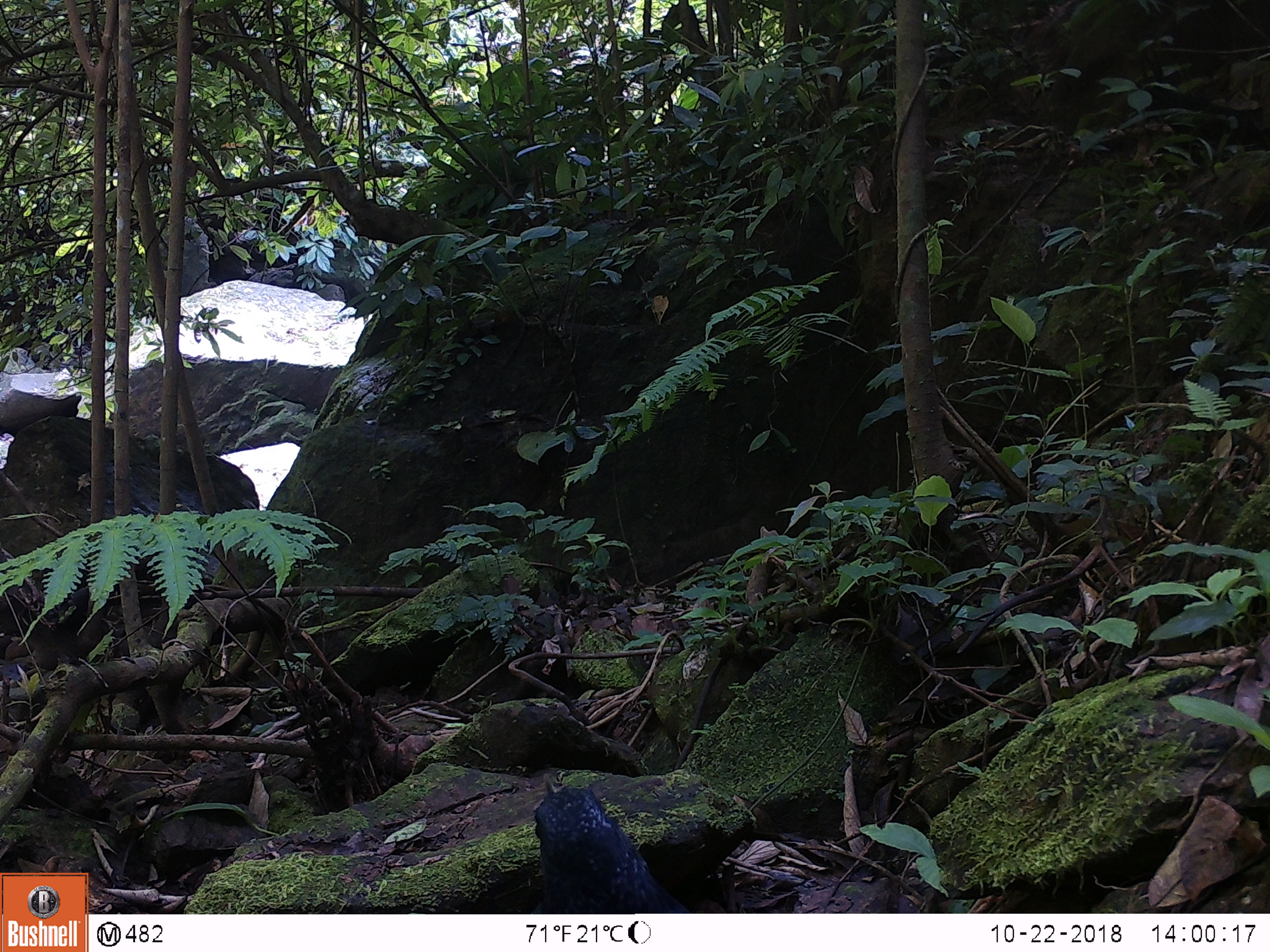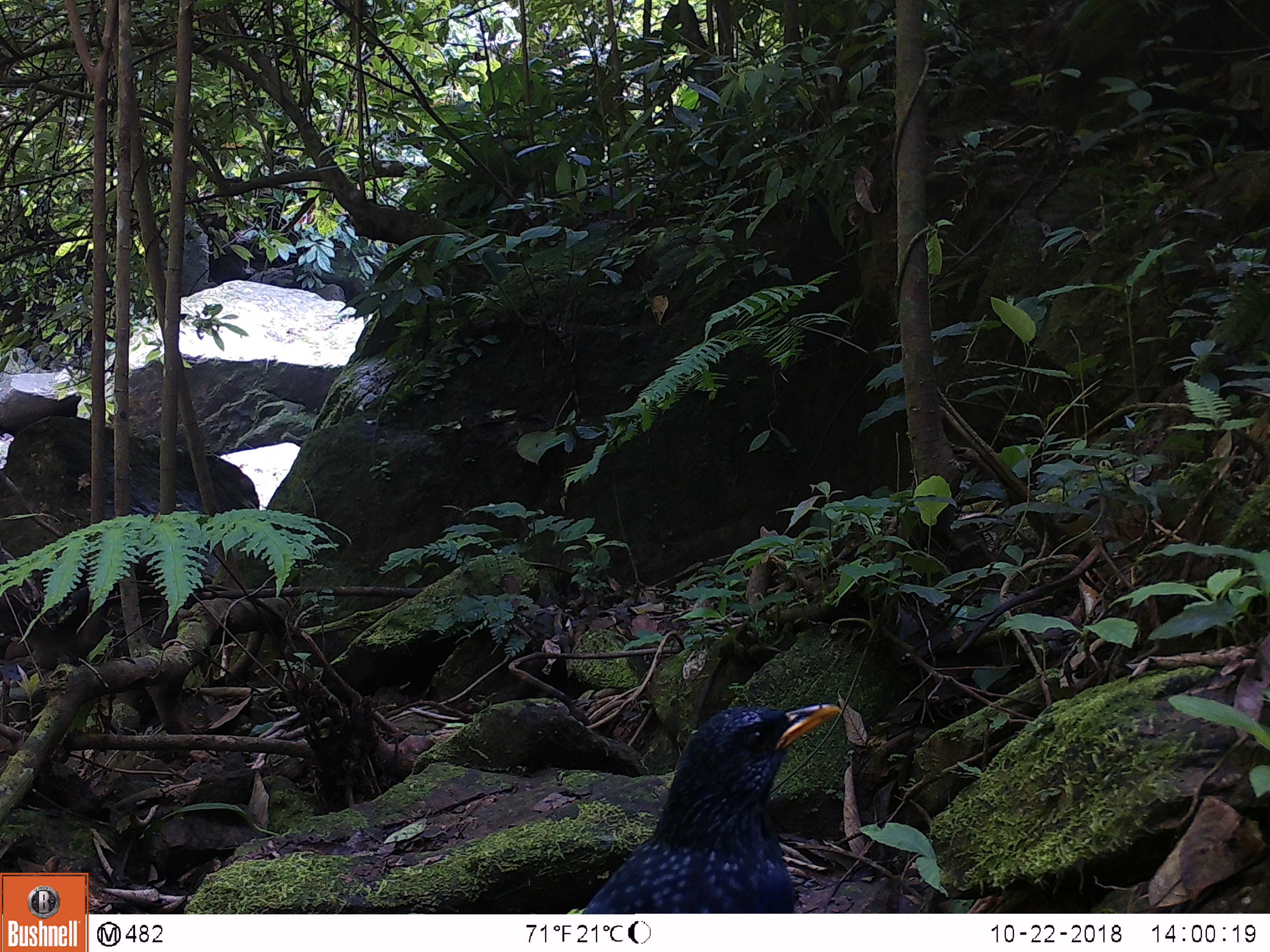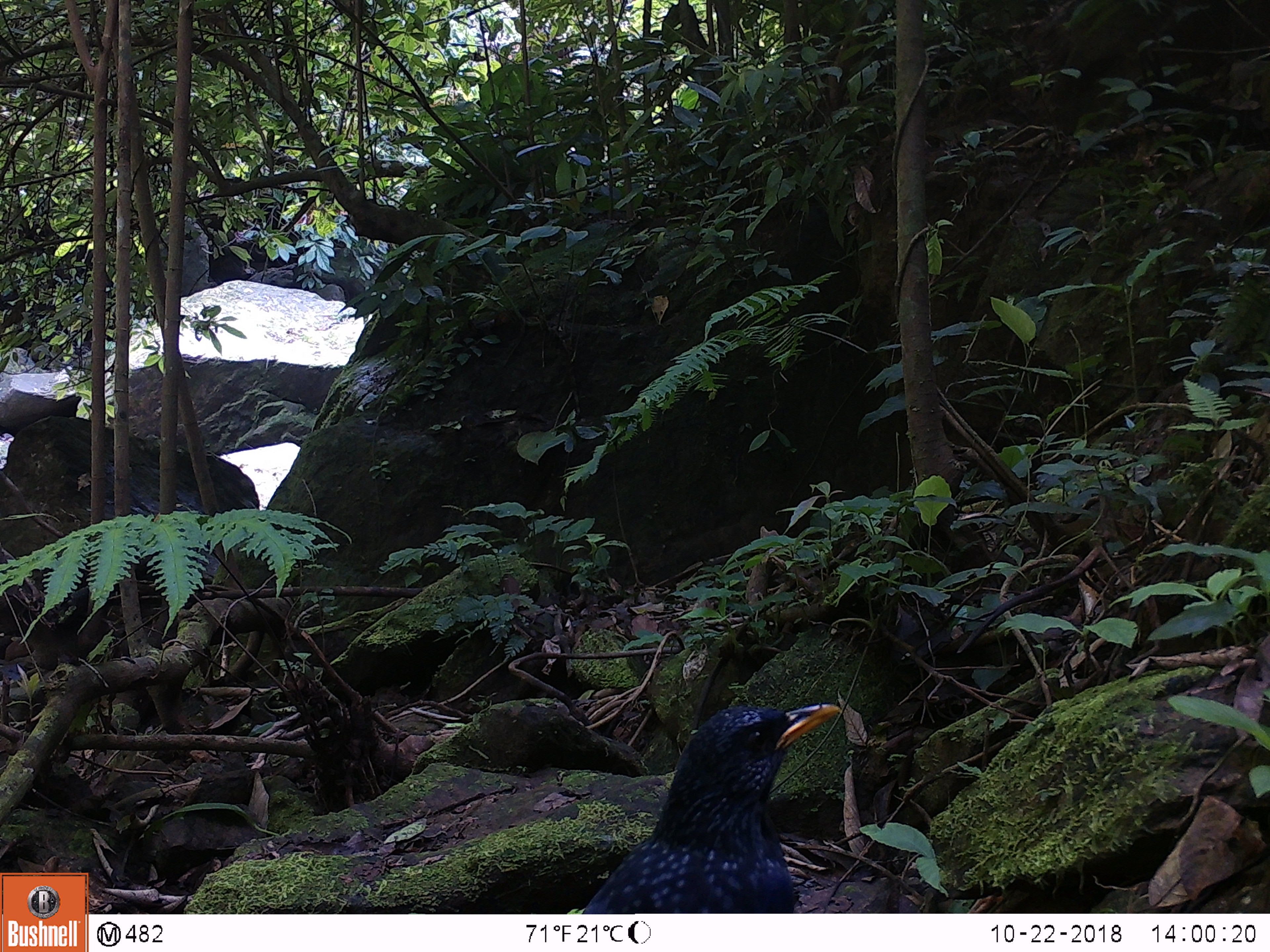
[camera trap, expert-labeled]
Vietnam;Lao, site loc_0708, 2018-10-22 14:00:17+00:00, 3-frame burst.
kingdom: Animalia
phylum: Chordata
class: Aves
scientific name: Aves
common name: bird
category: unidentified bird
Unidentified bird (bird) (Aves). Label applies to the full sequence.